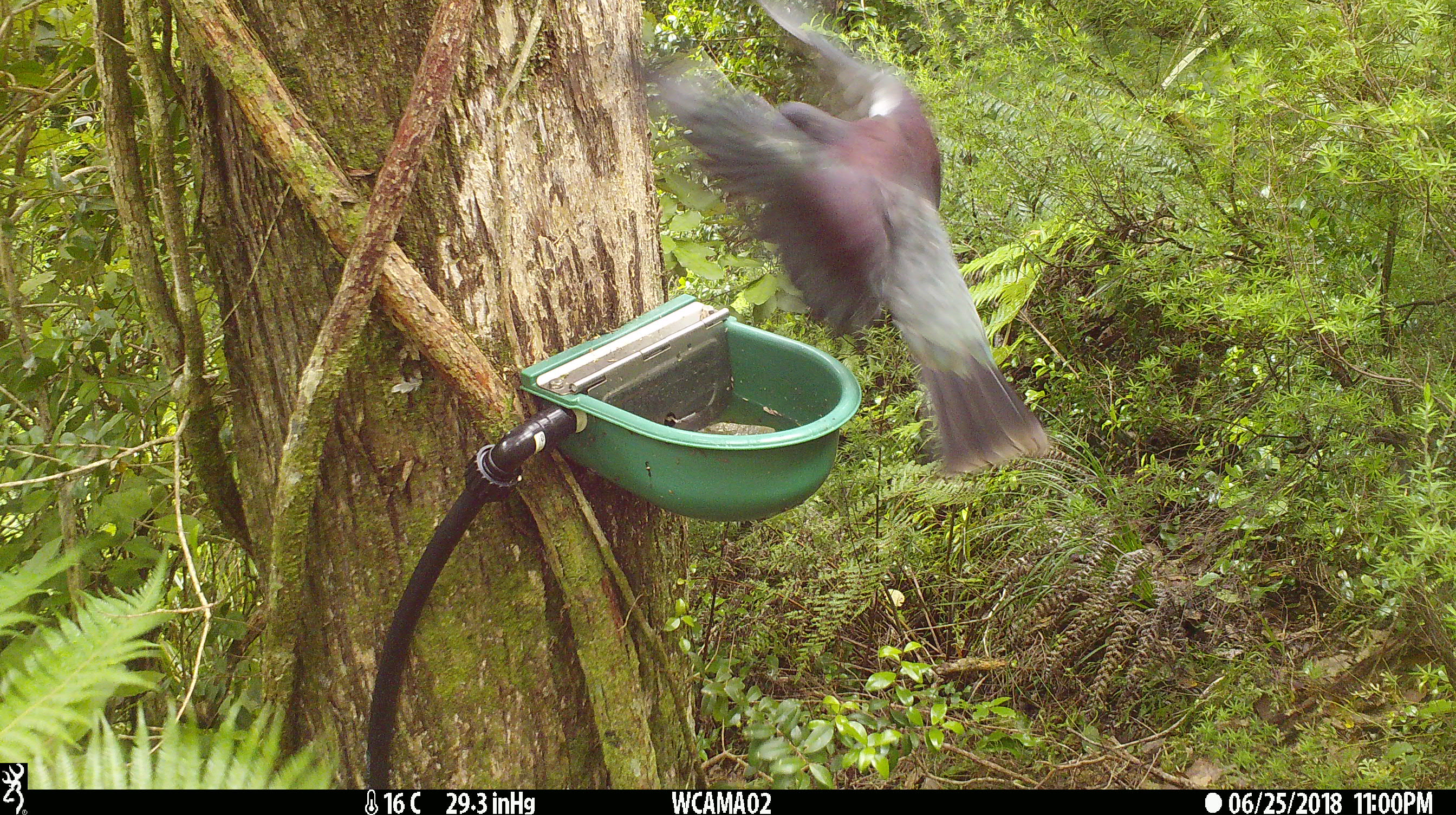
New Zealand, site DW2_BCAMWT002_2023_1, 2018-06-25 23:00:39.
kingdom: Animalia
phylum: Chordata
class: Aves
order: Columbiformes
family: Columbidae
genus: Hemiphaga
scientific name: Hemiphaga novaeseelandiae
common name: new zealand pigeon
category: kereru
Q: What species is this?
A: Kereru (new zealand pigeon) (Hemiphaga novaeseelandiae).